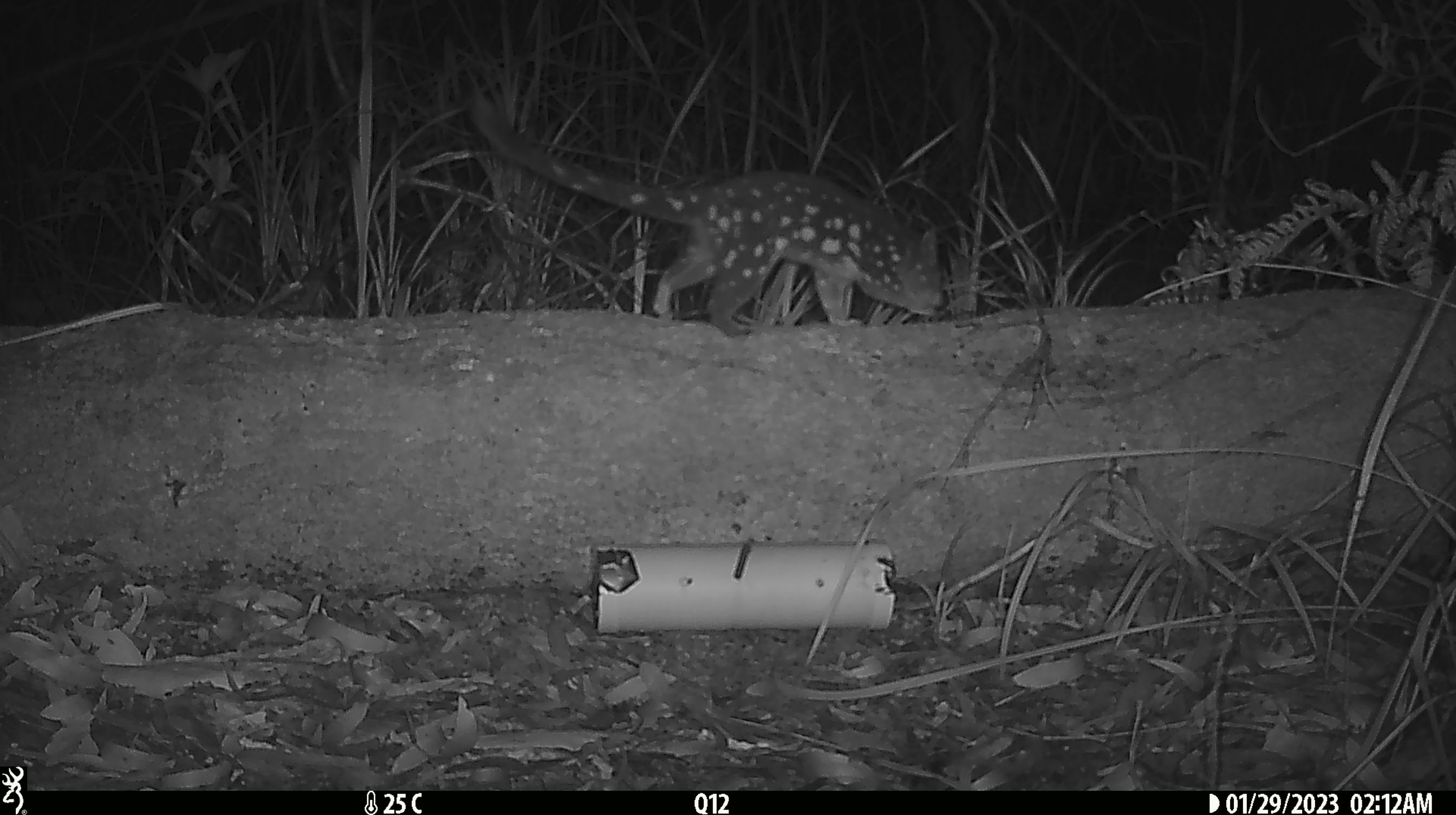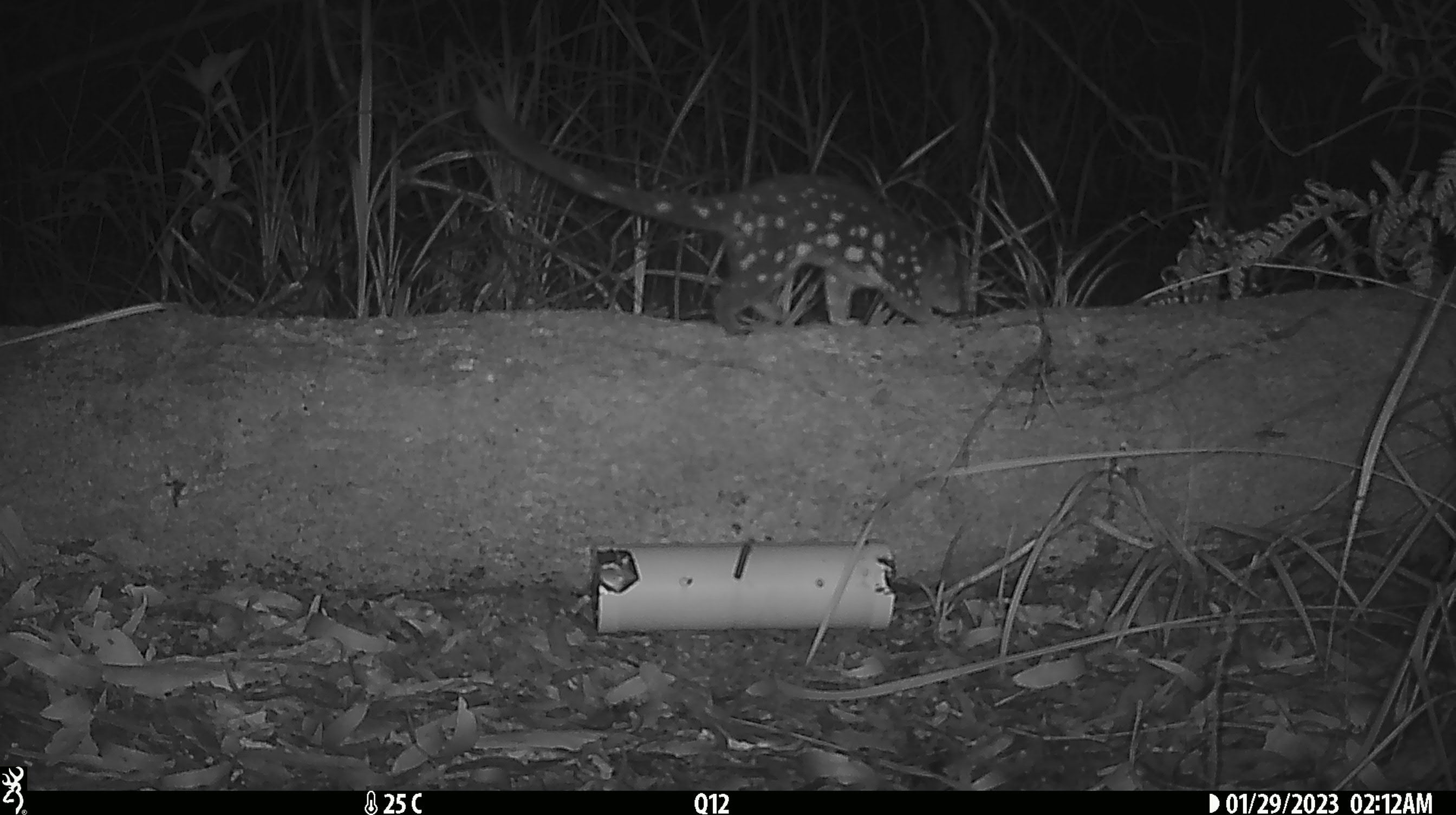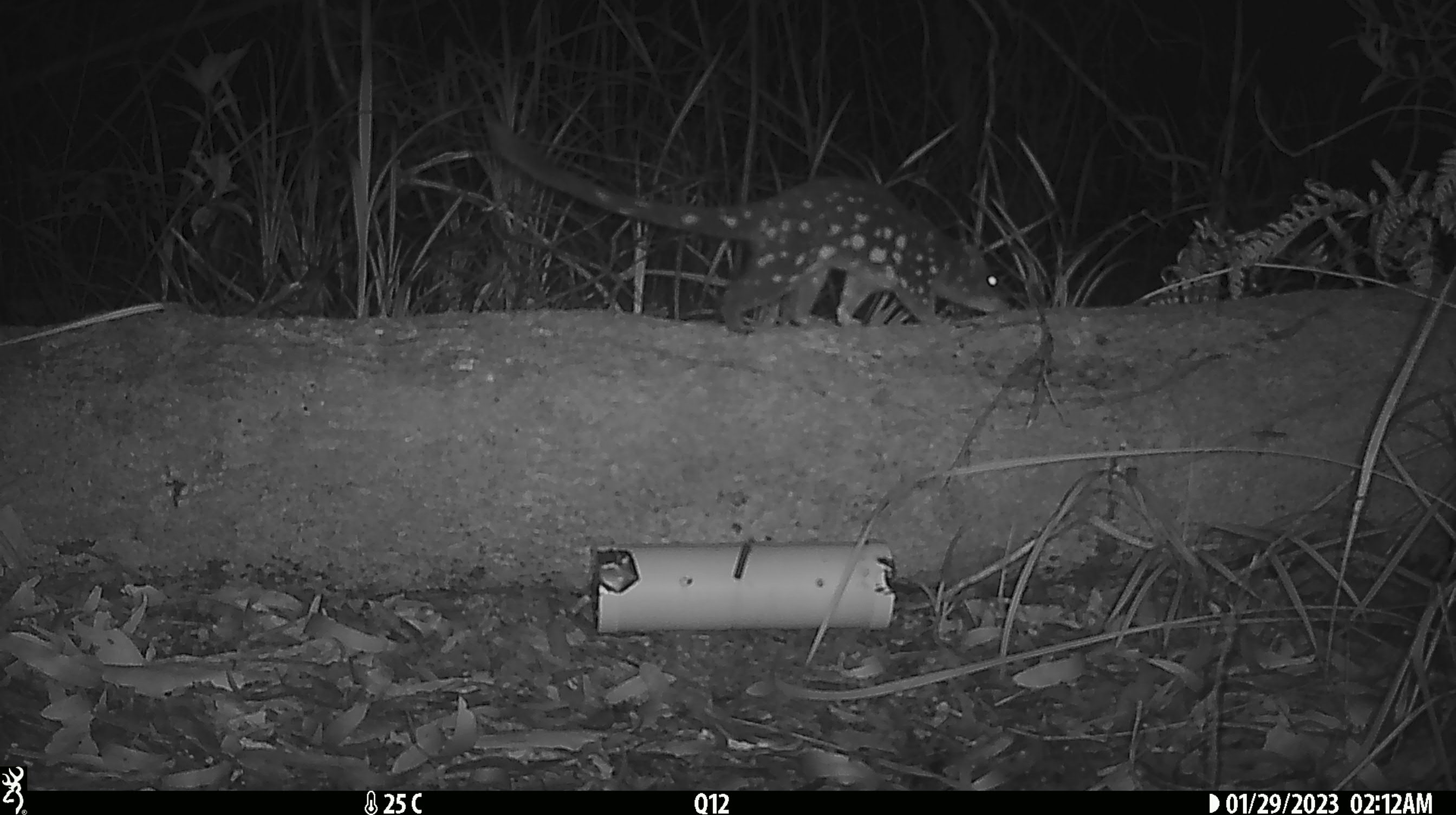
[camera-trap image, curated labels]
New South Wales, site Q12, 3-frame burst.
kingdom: Animalia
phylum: Chordata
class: Mammalia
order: Dasyuromorphia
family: Dasyuridae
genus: Dasyurus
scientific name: Dasyurus maculatus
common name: spotted-tailed quoll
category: quoll